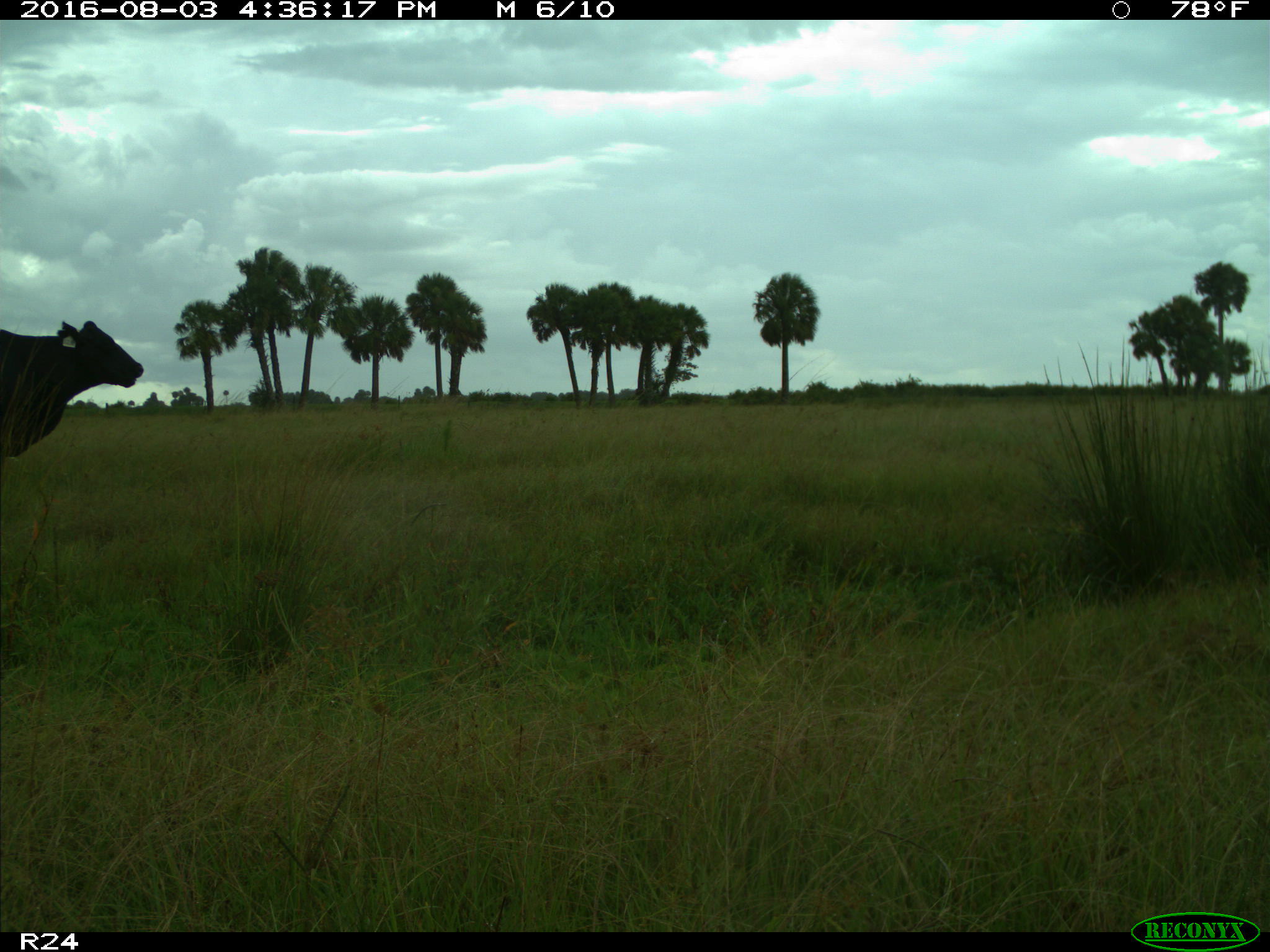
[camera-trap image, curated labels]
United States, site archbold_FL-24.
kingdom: Animalia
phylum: Chordata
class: Mammalia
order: Artiodactyla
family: Bovidae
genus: Bos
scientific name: Bos taurus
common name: domestic cow